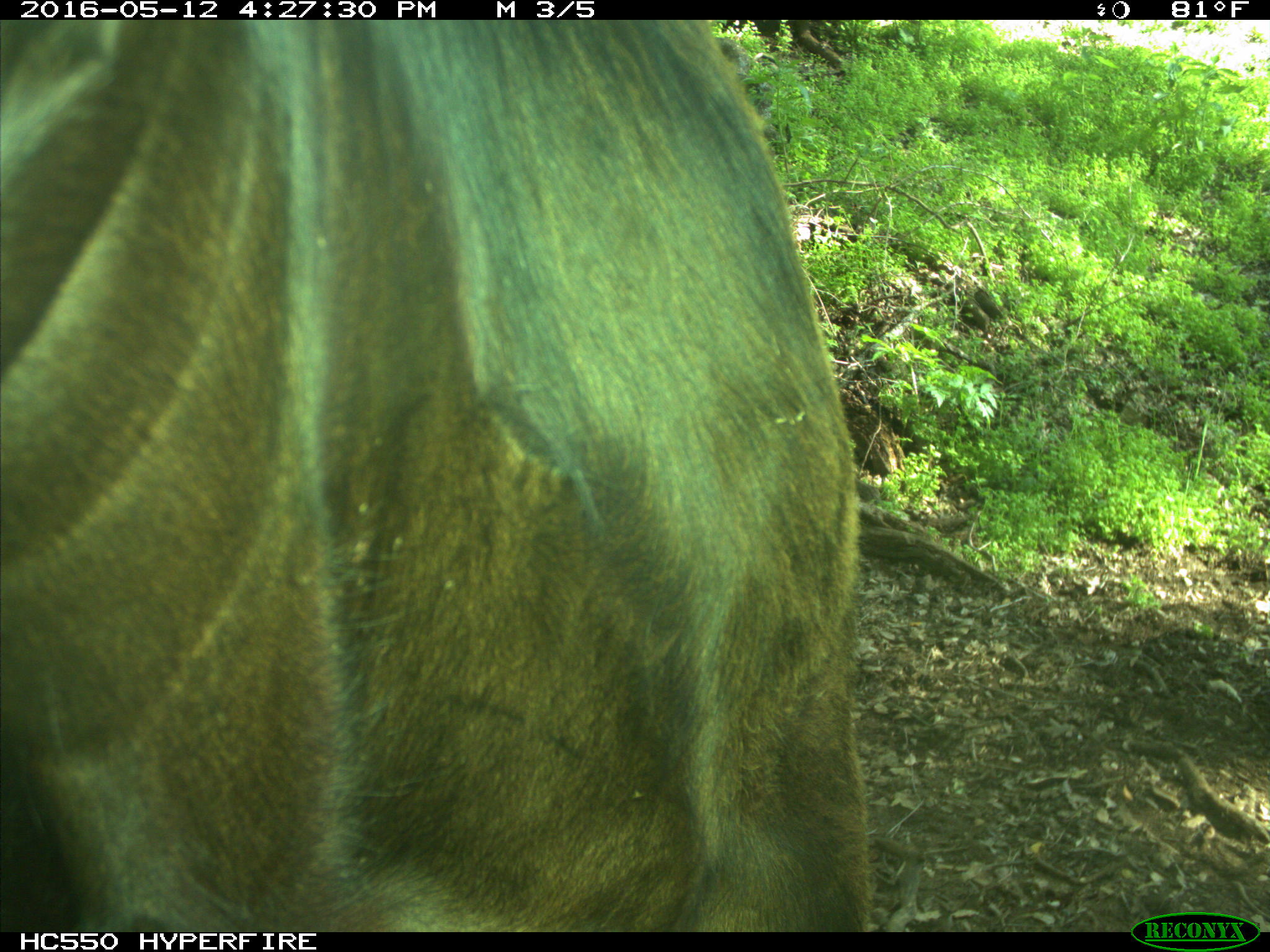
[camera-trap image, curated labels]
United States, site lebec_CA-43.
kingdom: Animalia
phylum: Chordata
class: Mammalia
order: Artiodactyla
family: Bovidae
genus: Bos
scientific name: Bos taurus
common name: domestic cow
Bos taurus (domestic cow).